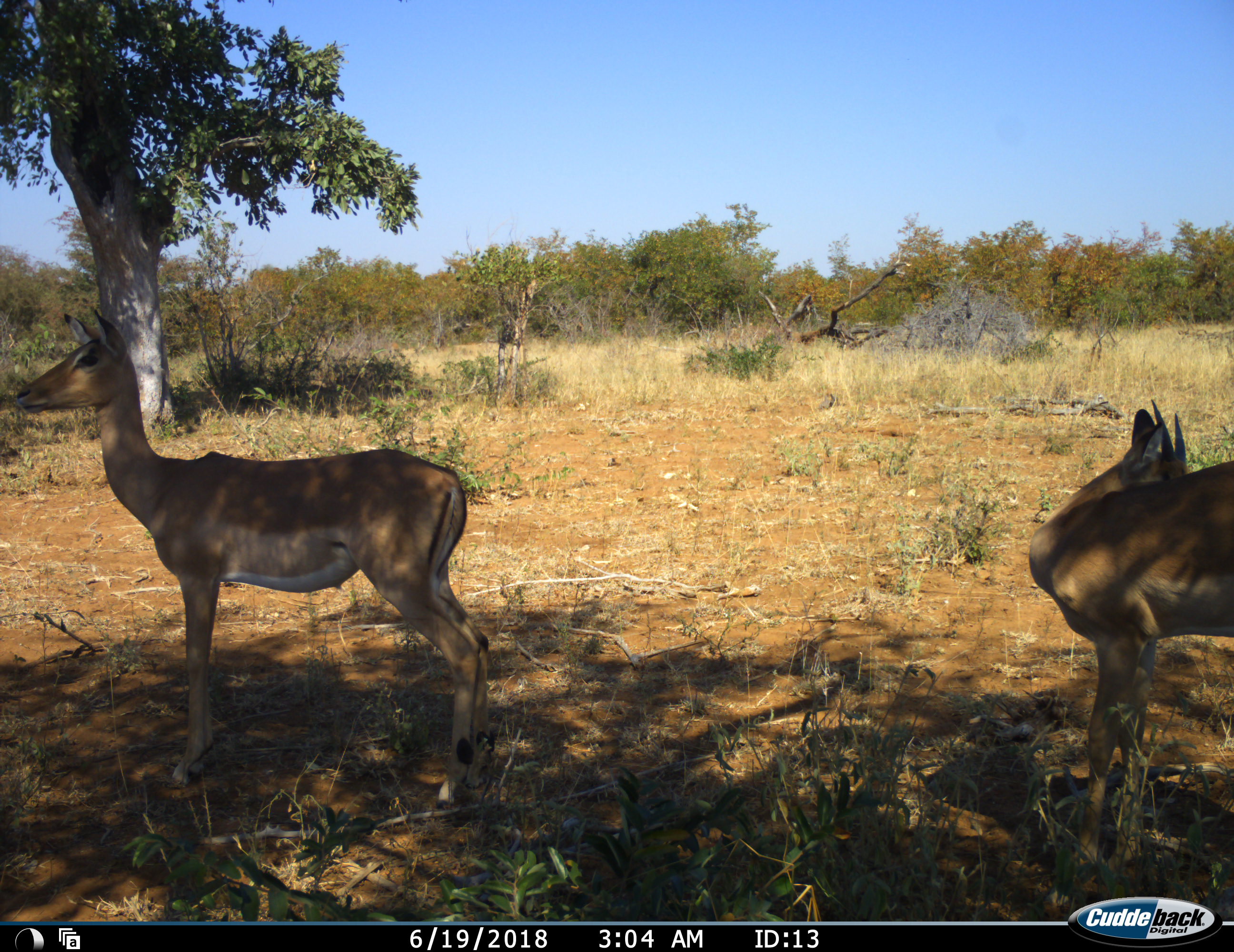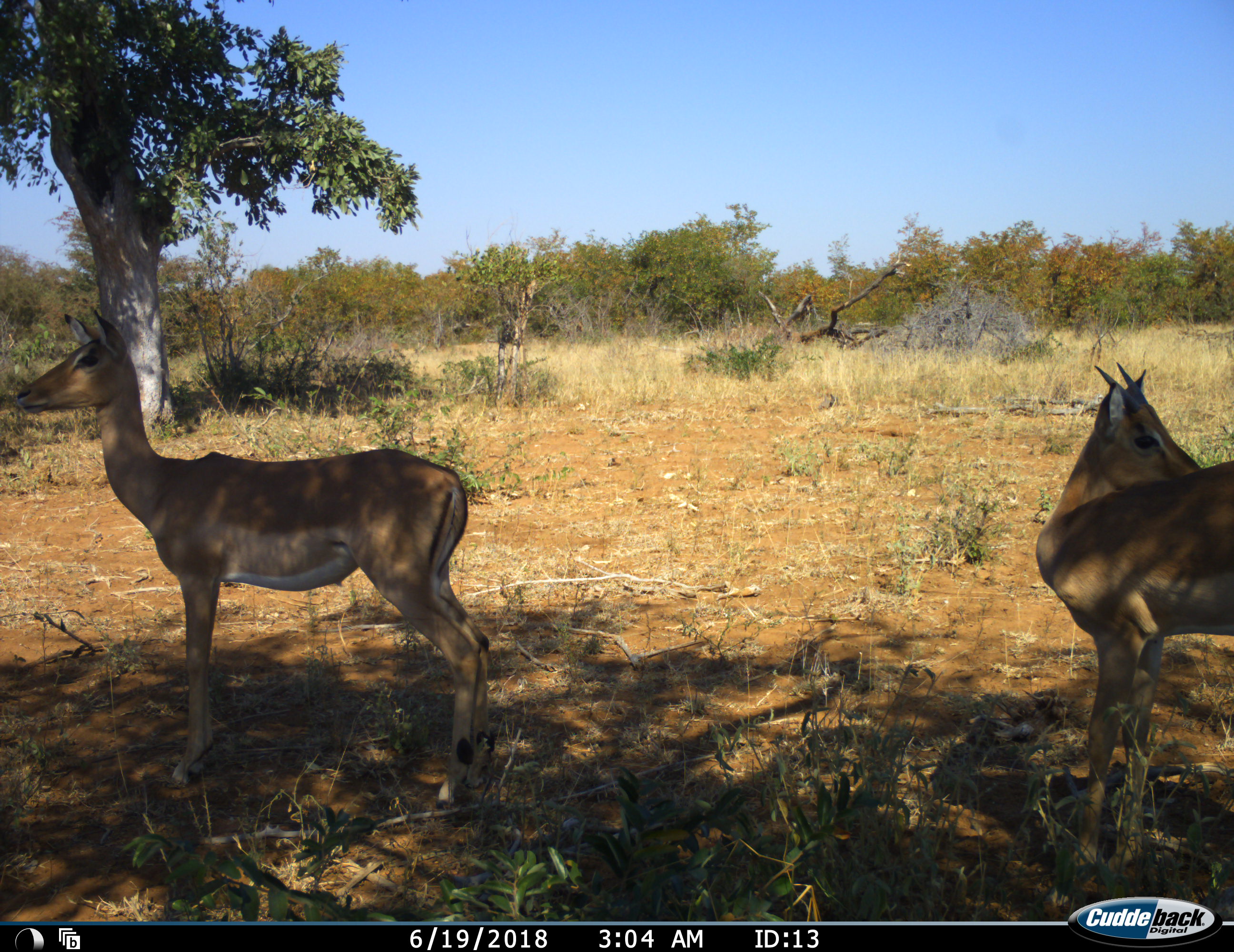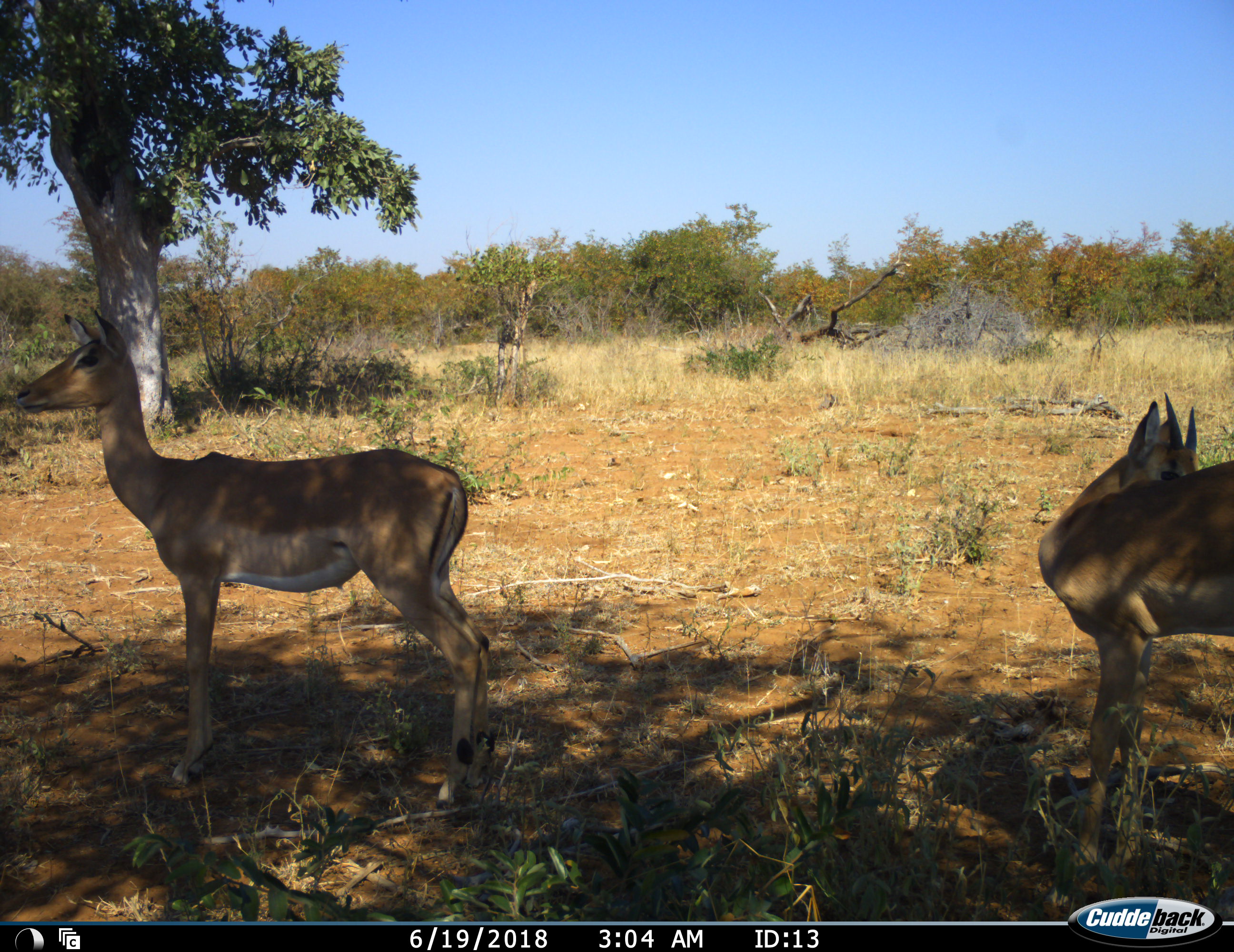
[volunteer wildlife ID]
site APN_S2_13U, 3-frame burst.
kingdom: Animalia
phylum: Chordata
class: Mammalia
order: Artiodactyla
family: Bovidae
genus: Aepyceros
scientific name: Aepyceros melampus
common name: impala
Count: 2.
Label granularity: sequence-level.